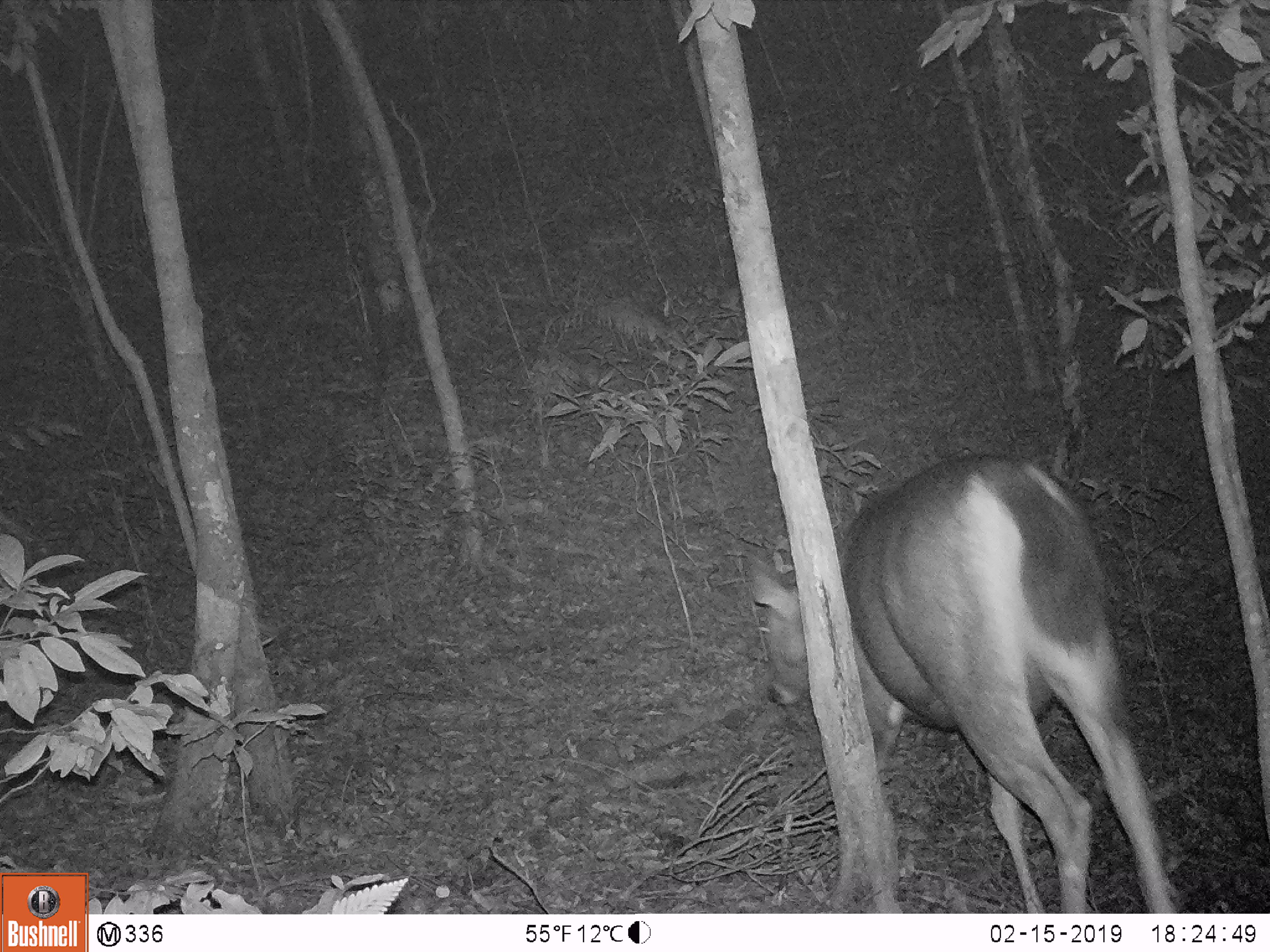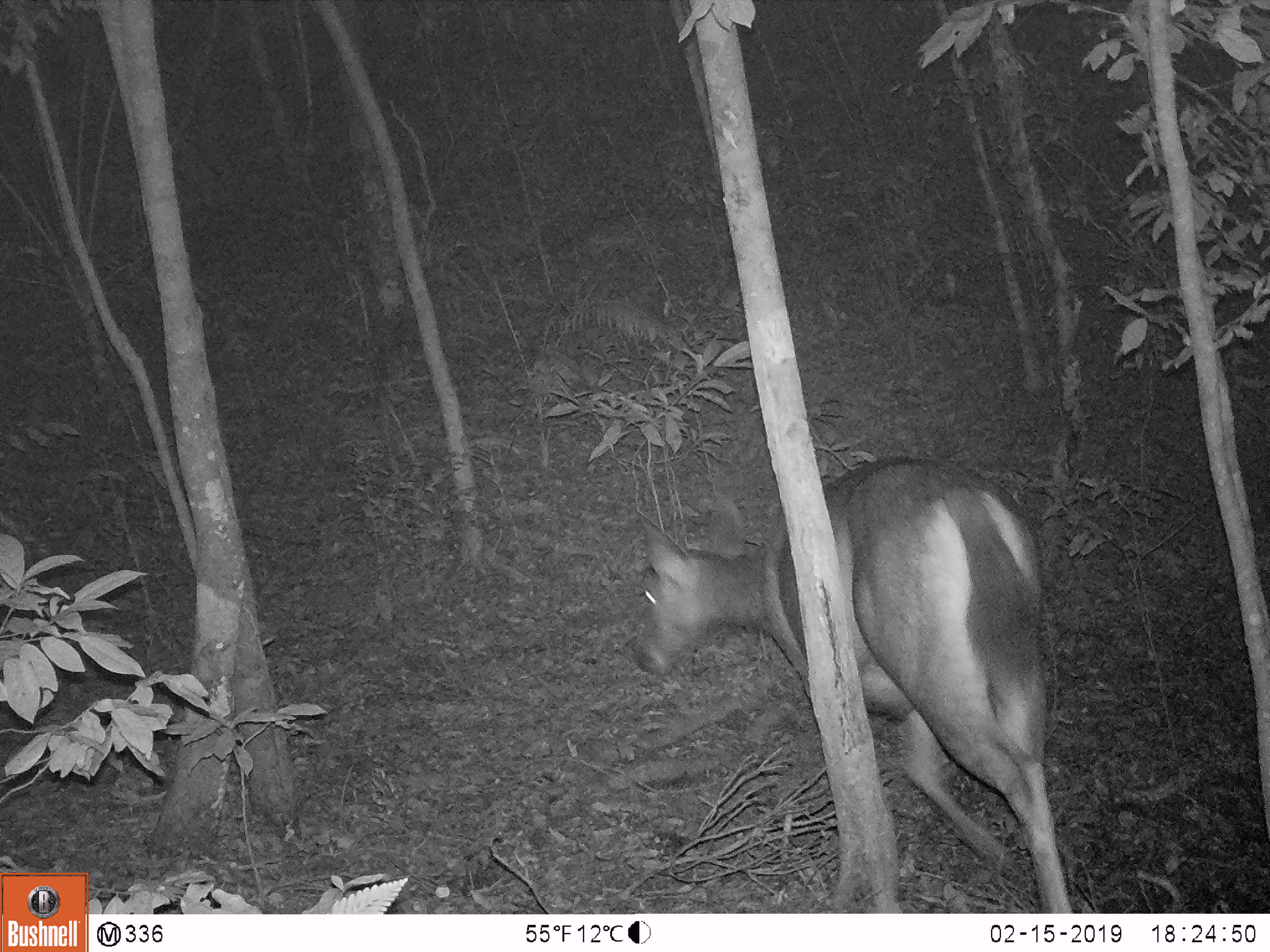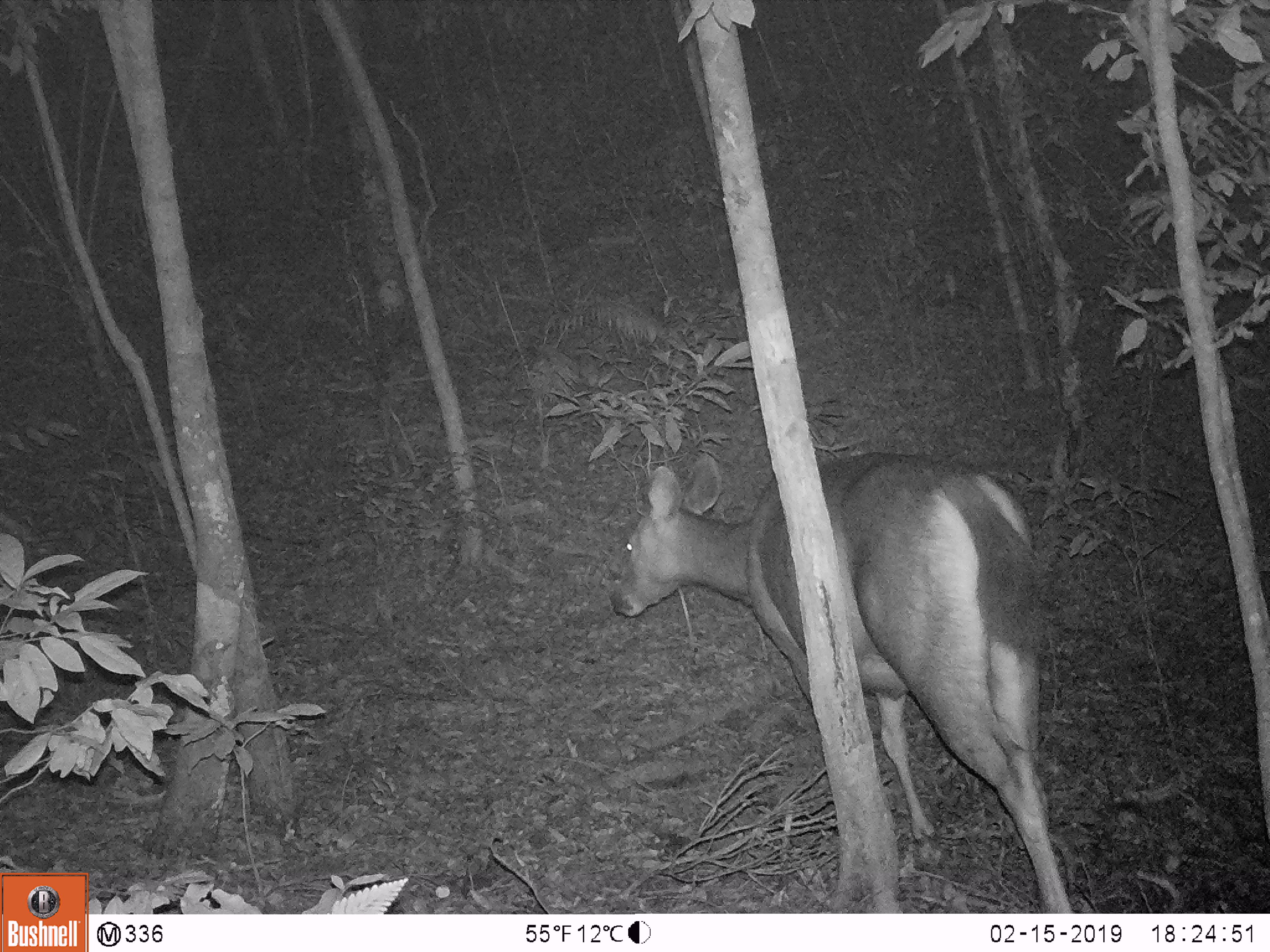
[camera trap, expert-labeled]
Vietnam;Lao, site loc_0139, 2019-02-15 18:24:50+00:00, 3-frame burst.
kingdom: Animalia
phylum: Chordata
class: Mammalia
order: Artiodactyla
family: Cervidae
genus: Rusa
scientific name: Rusa unicolor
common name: sambar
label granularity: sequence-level